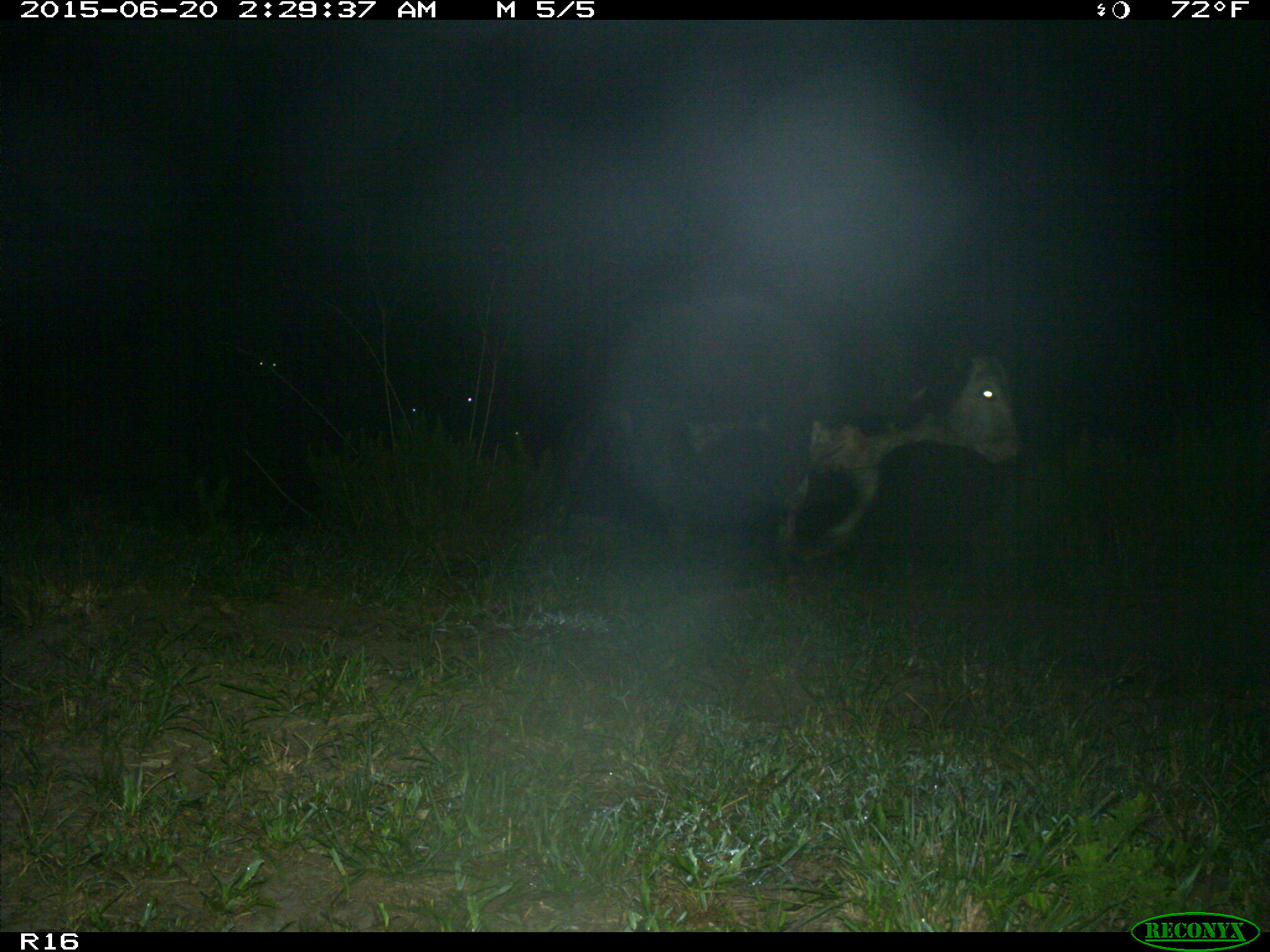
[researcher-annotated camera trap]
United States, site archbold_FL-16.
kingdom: Animalia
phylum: Chordata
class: Mammalia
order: Artiodactyla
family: Bovidae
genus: Bos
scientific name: Bos taurus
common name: domestic cow